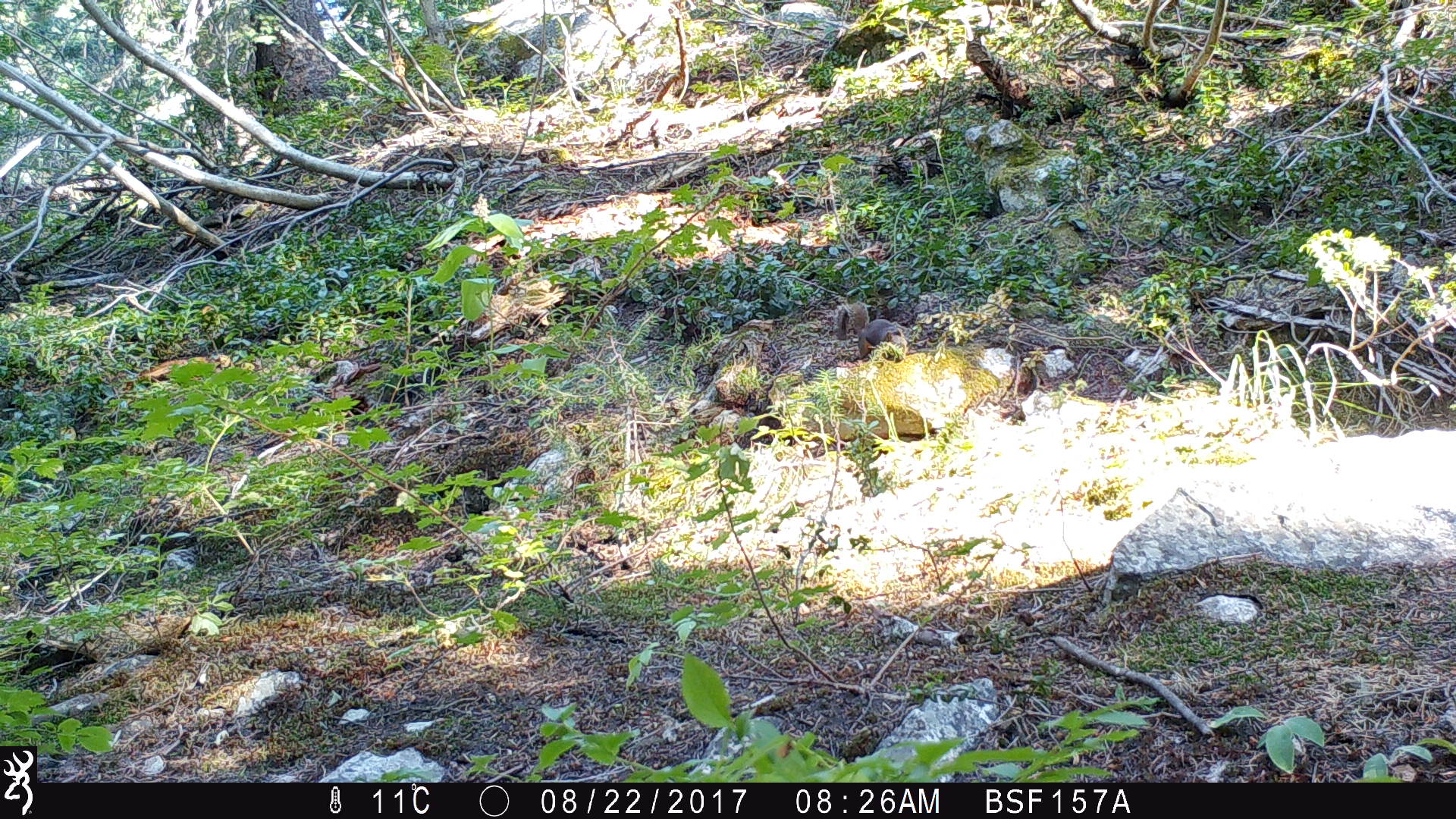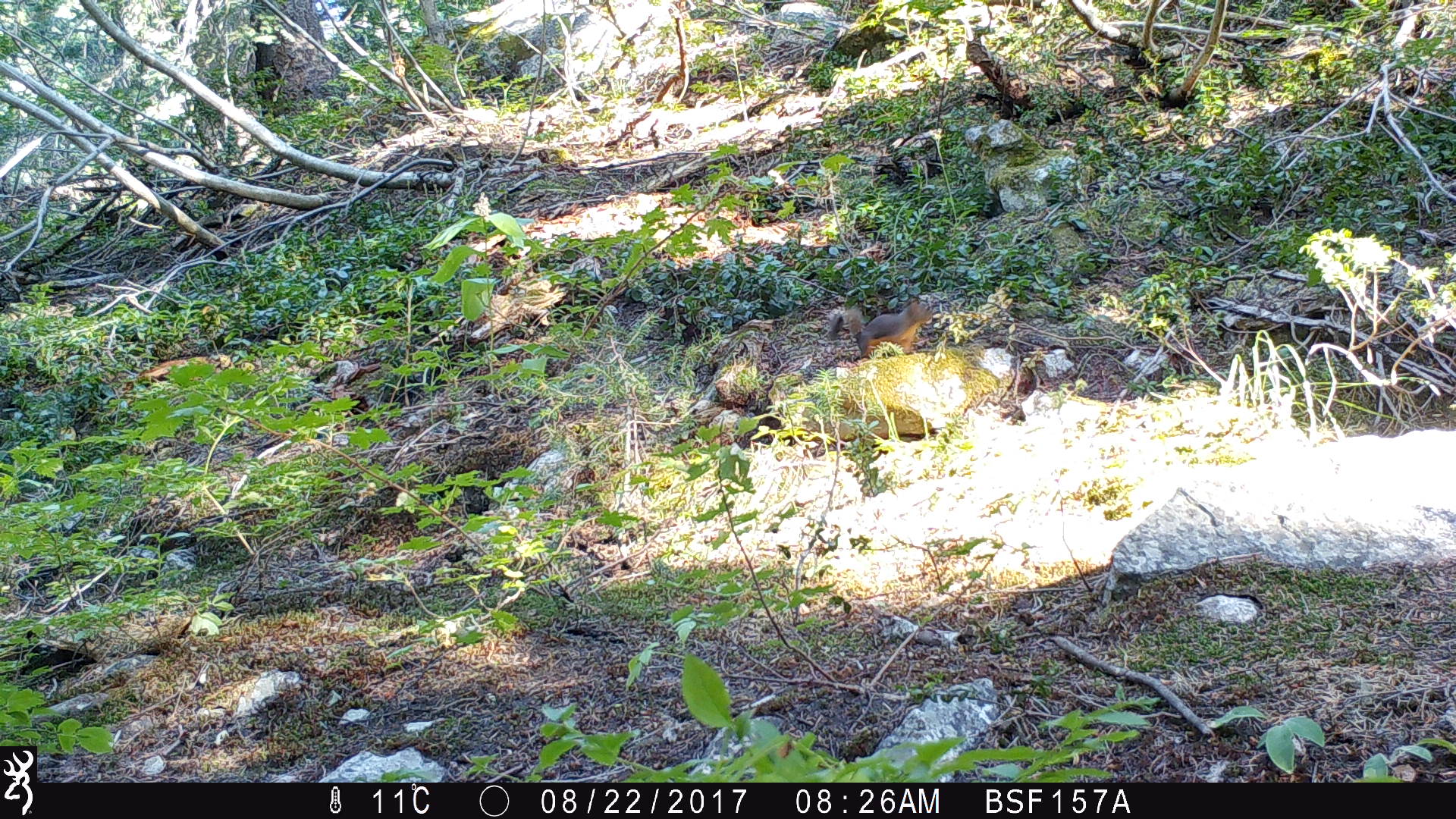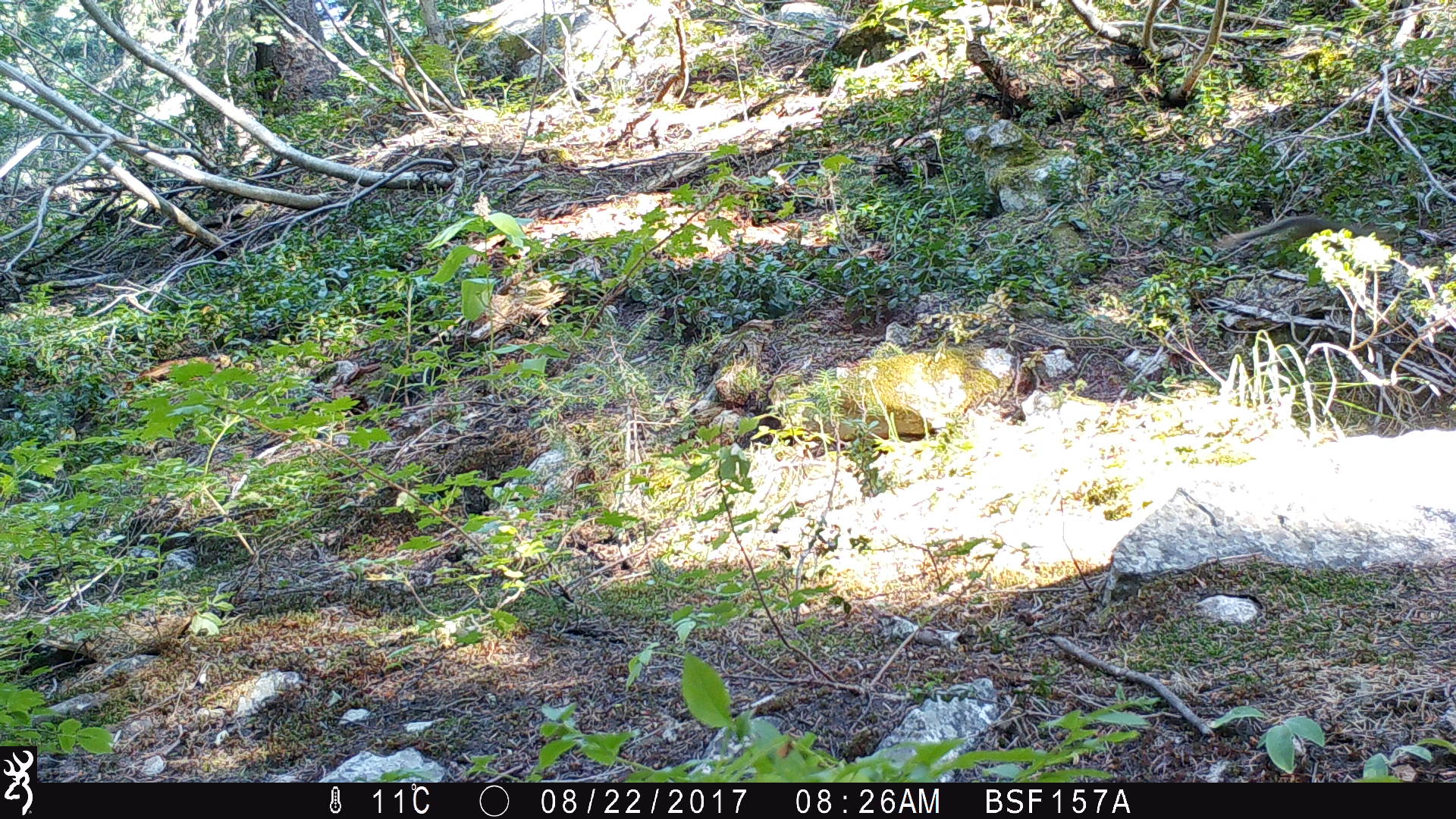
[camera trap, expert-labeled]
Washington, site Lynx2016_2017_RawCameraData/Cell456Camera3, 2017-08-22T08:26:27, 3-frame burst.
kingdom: Animalia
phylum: Chordata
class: Mammalia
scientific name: Mammalia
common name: small mammal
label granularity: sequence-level